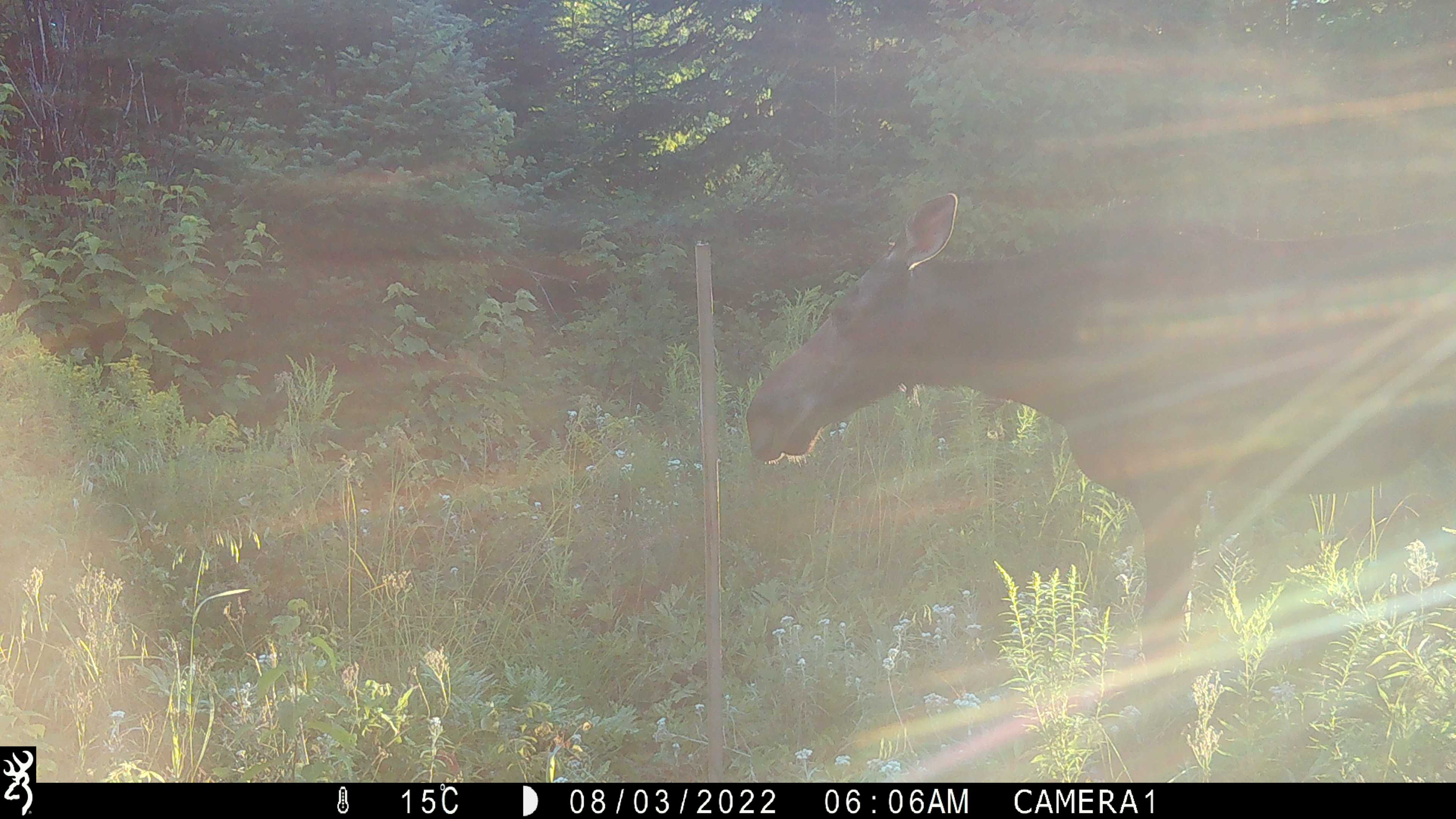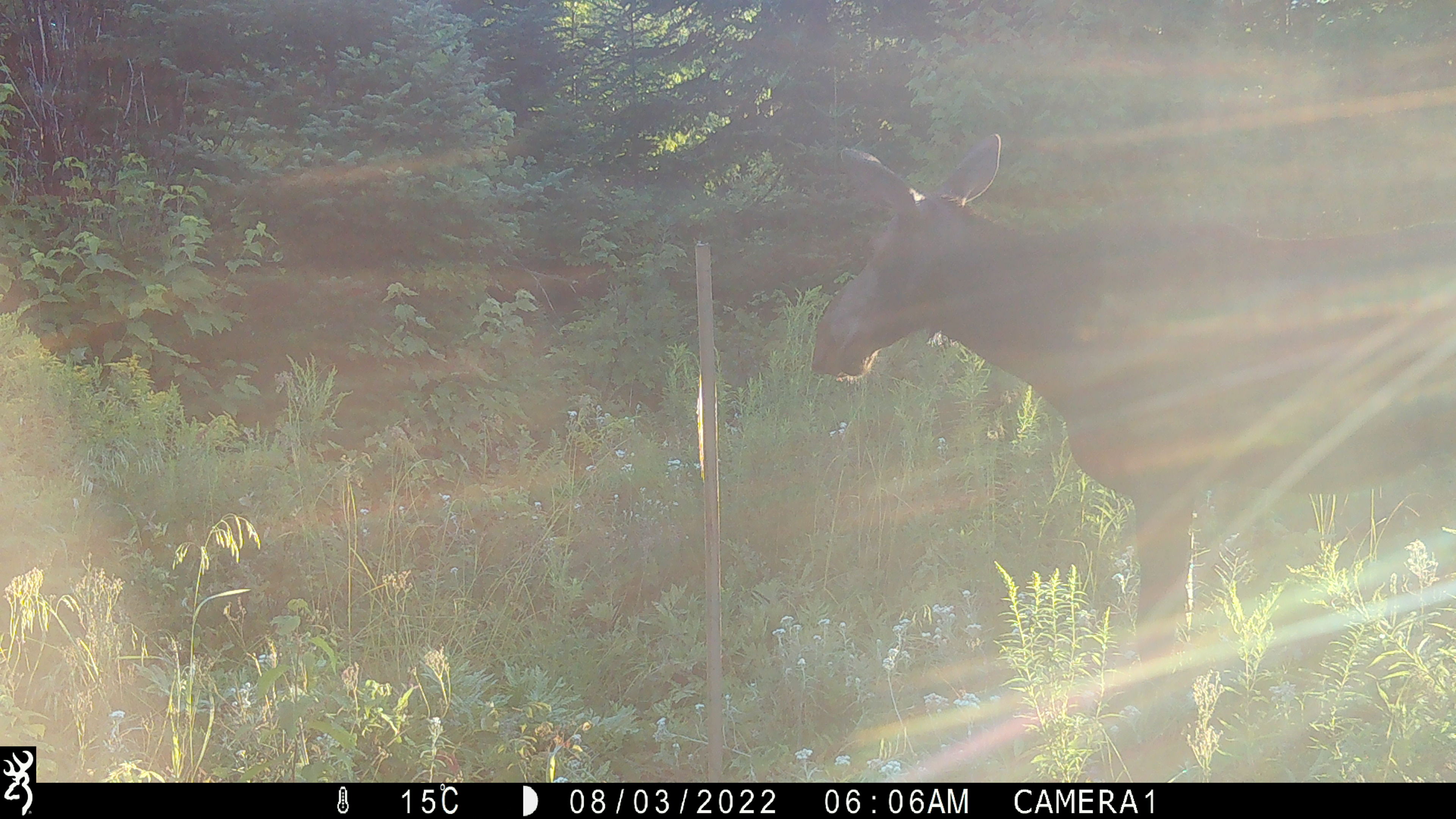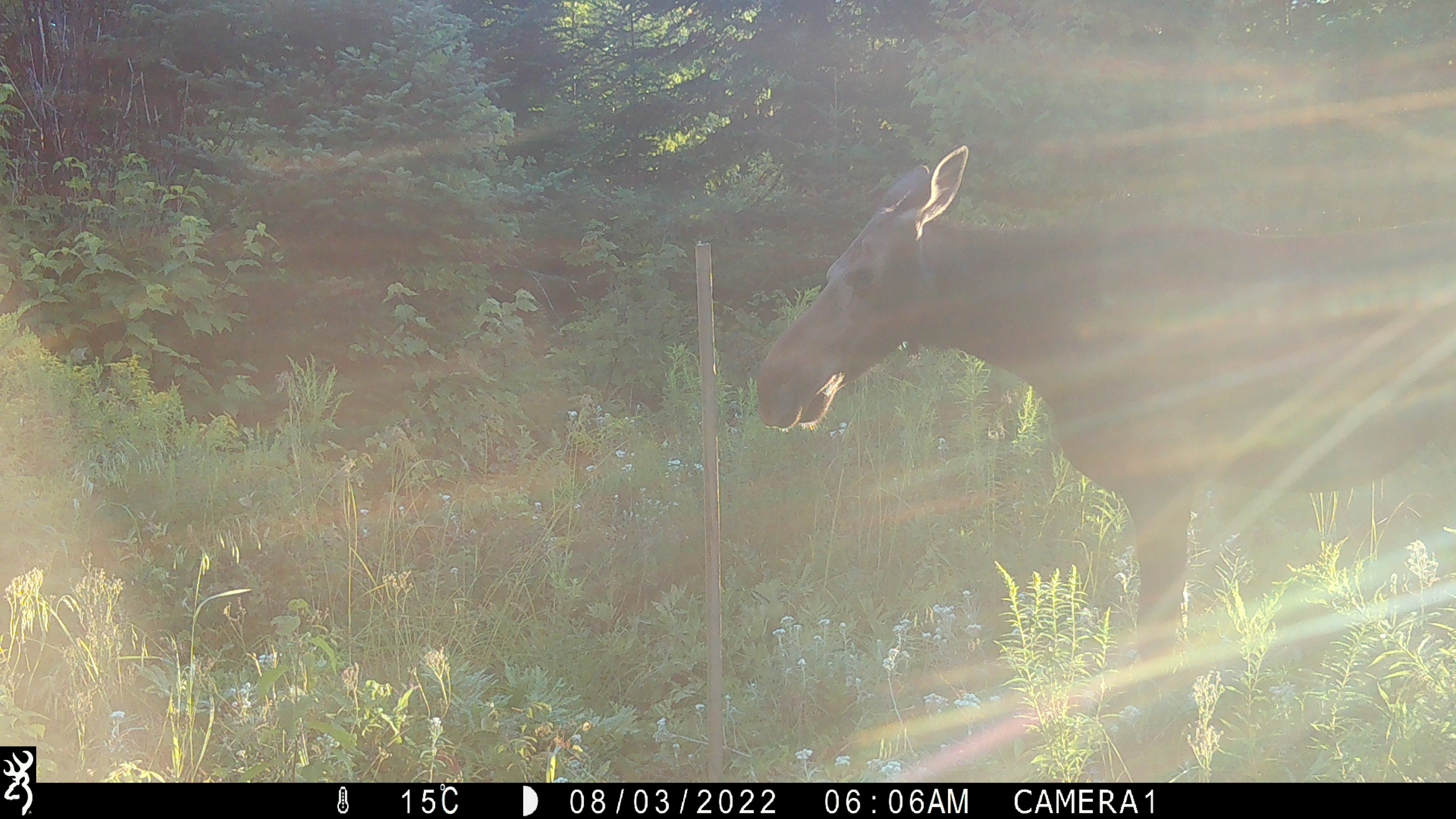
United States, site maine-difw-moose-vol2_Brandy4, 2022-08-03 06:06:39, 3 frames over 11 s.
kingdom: Animalia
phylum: Chordata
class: Mammalia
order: Artiodactyla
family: Cervidae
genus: Alces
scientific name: Alces alces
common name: moose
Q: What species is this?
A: Moose (Alces alces).